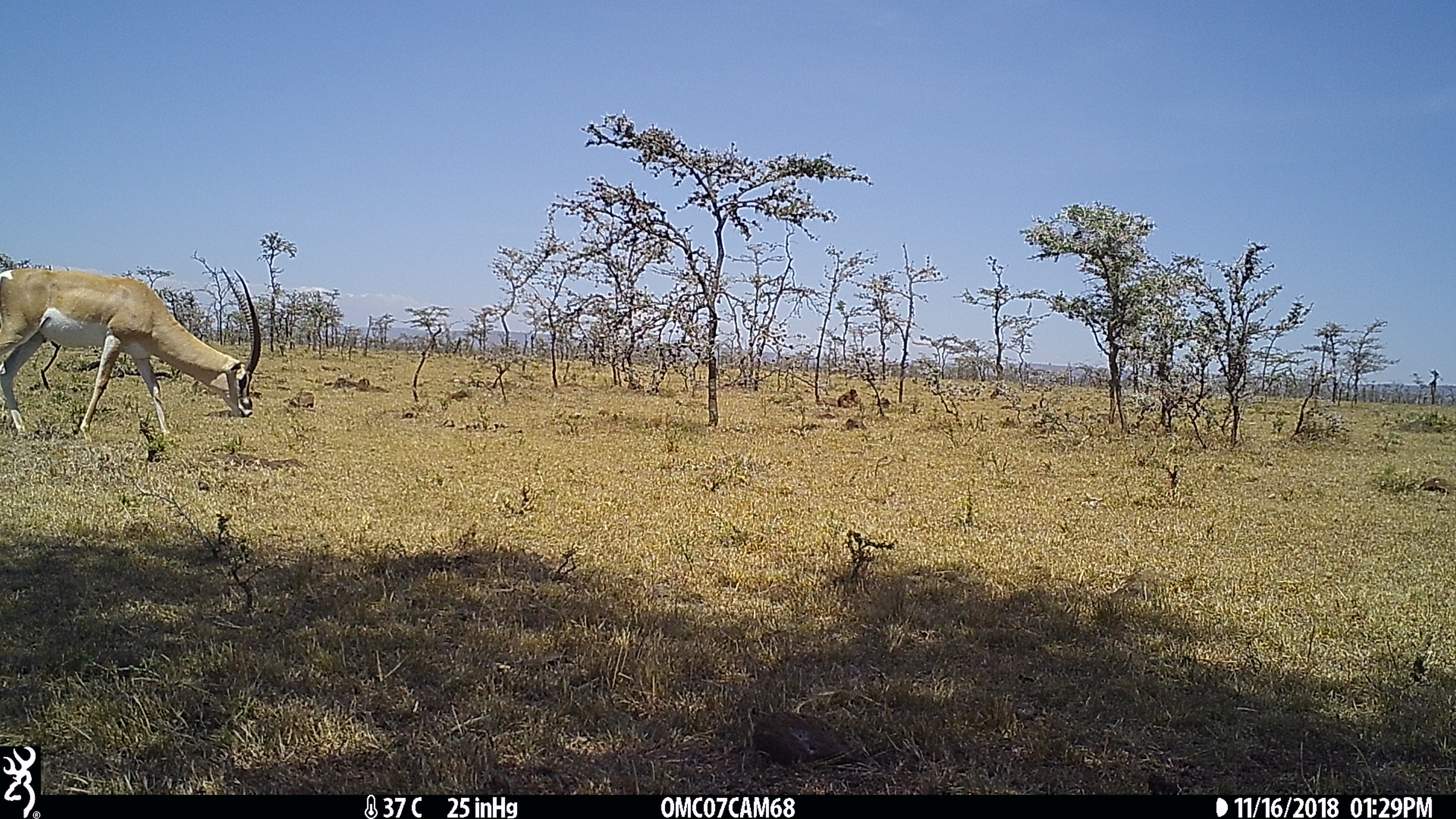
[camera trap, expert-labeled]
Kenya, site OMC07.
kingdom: Animalia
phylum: Chordata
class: Mammalia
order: Artiodactyla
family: Bovidae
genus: Nanger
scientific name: Nanger granti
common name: grant's gazelle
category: gazelle grants